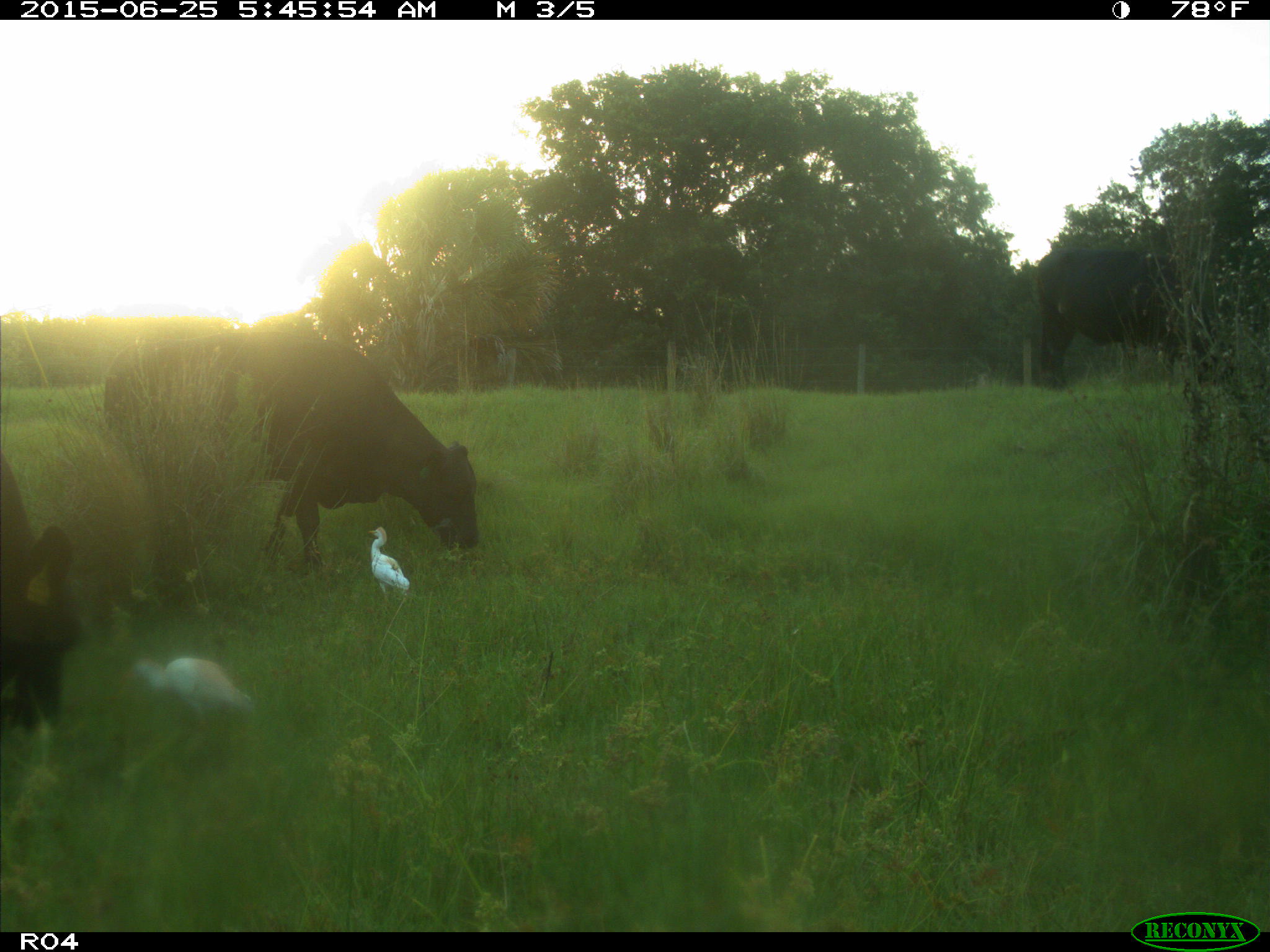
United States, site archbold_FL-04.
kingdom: Animalia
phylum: Chordata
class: Mammalia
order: Artiodactyla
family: Bovidae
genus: Bos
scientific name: Bos taurus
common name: domestic cow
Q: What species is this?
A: Bos taurus (domestic cow).